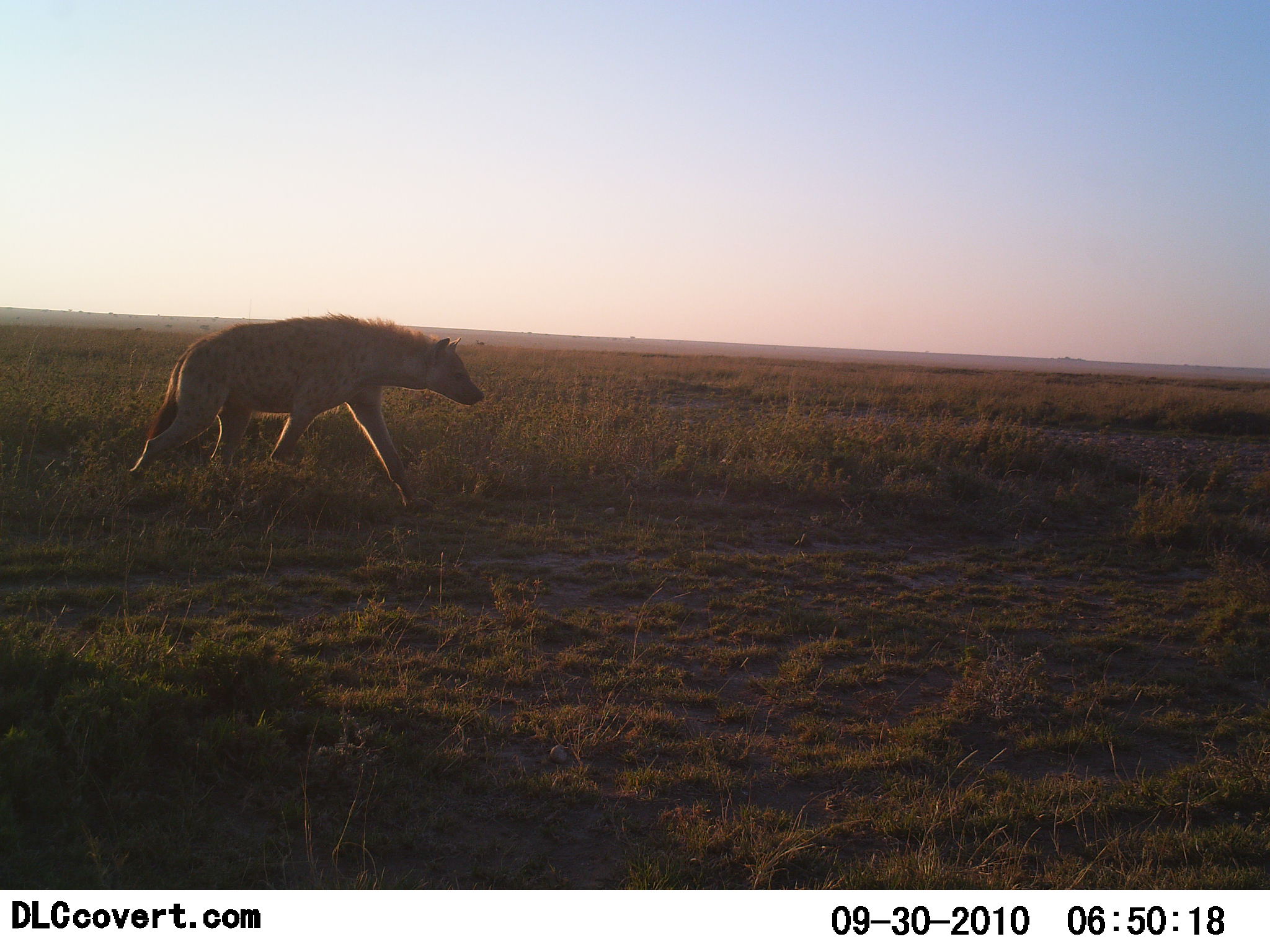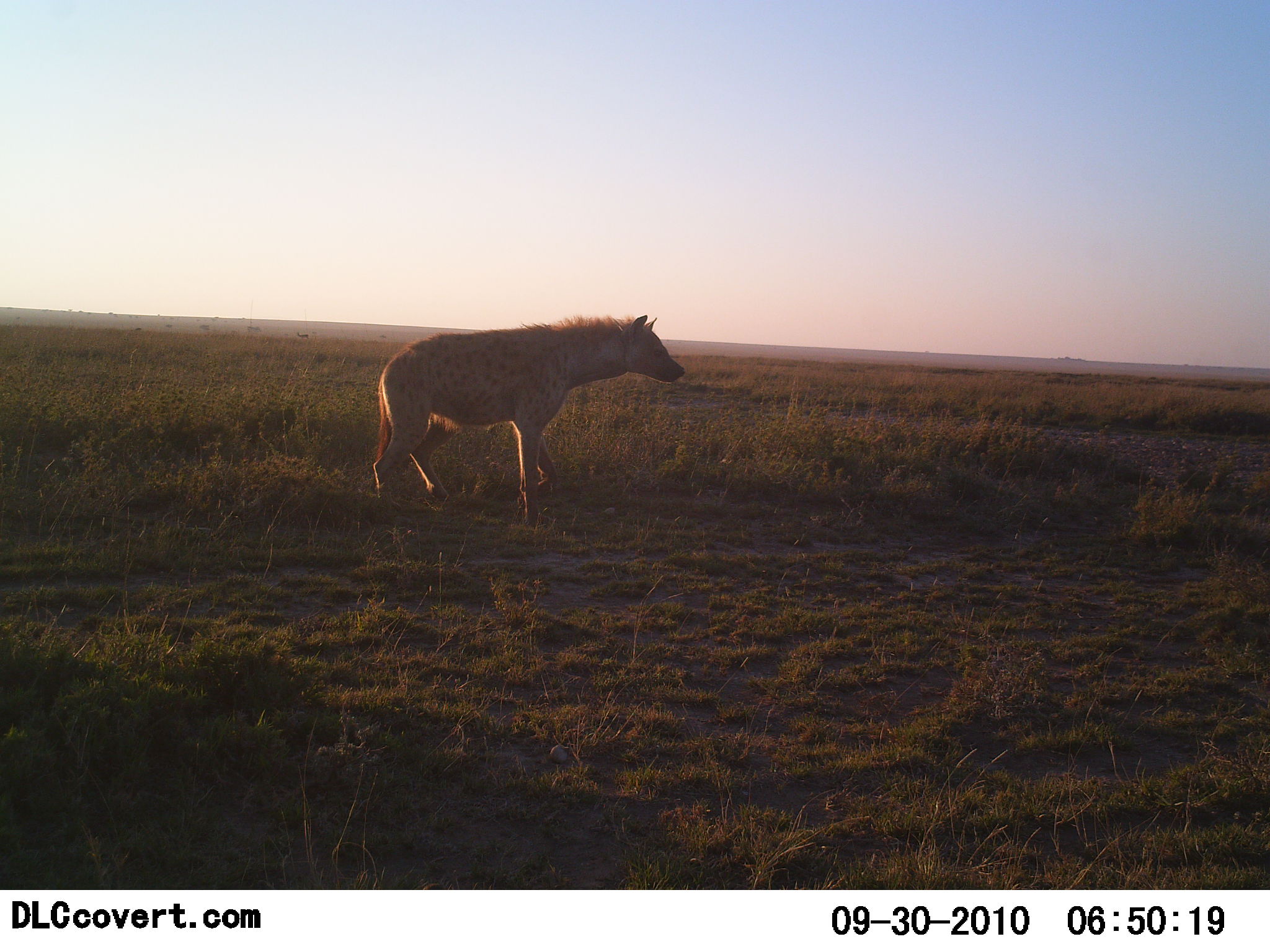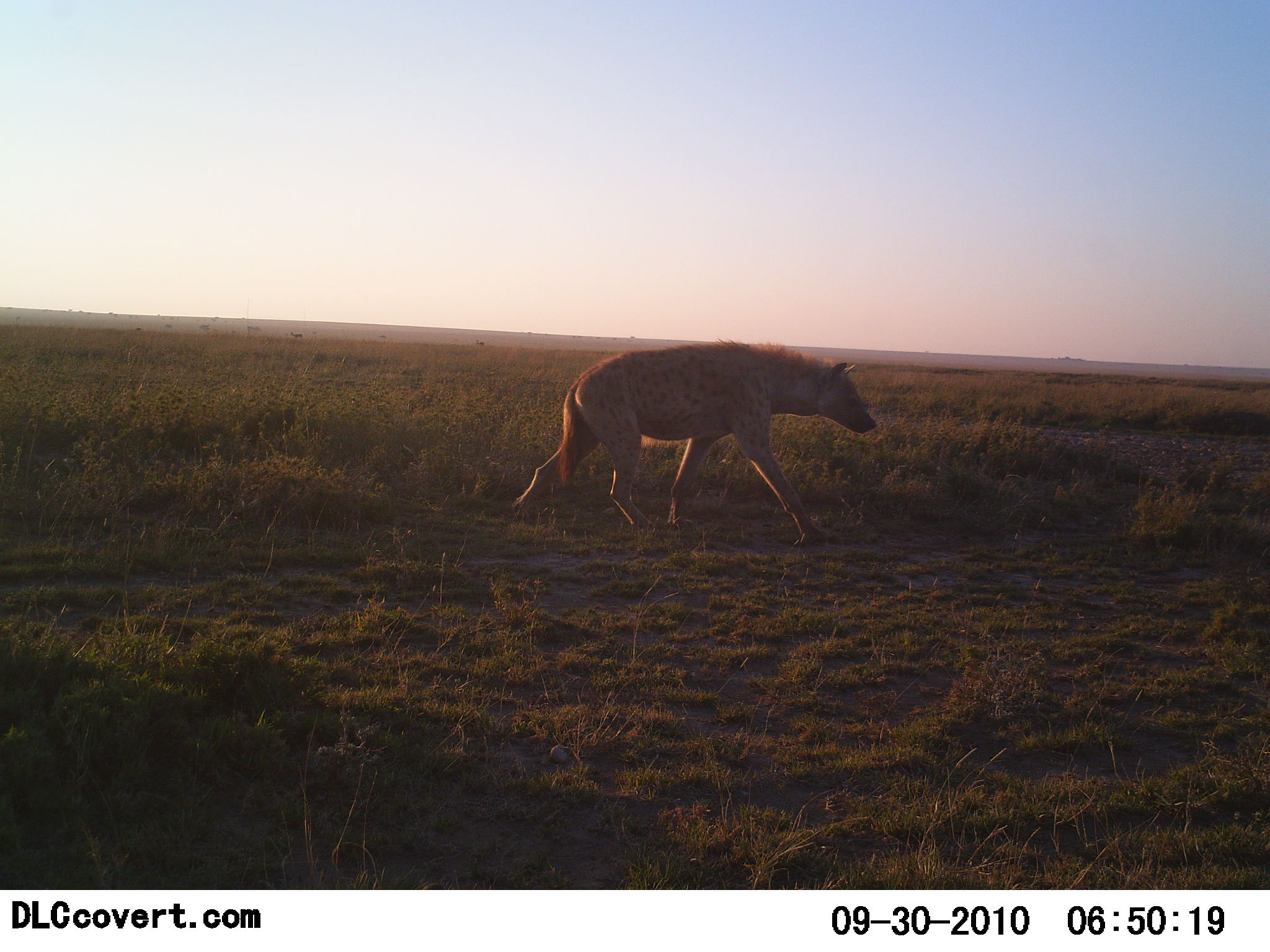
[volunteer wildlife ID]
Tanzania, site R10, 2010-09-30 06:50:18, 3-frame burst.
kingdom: Animalia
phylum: Chordata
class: Mammalia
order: Carnivora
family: Hyaenidae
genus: Crocuta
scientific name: Crocuta crocuta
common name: spotted hyena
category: hyenaspotted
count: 1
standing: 0%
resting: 0%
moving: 100%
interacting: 0%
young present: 0%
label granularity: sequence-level